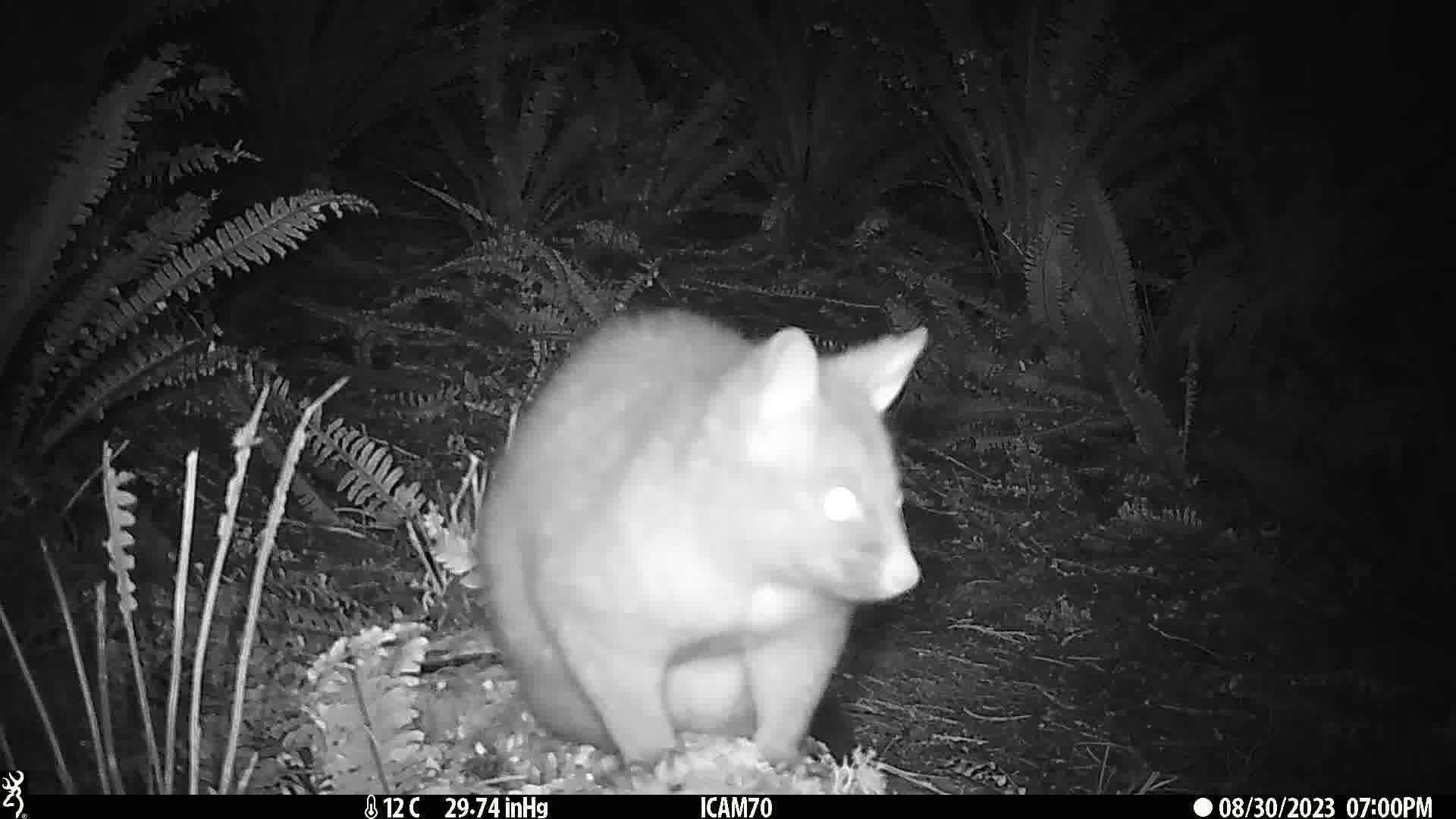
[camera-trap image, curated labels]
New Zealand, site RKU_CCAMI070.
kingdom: Animalia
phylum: Chordata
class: Mammalia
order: Diprotodontia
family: Phalangeridae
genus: Trichosurus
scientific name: Trichosurus vulpecula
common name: common brushtail possum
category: possum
Possum (common brushtail possum) (Trichosurus vulpecula).